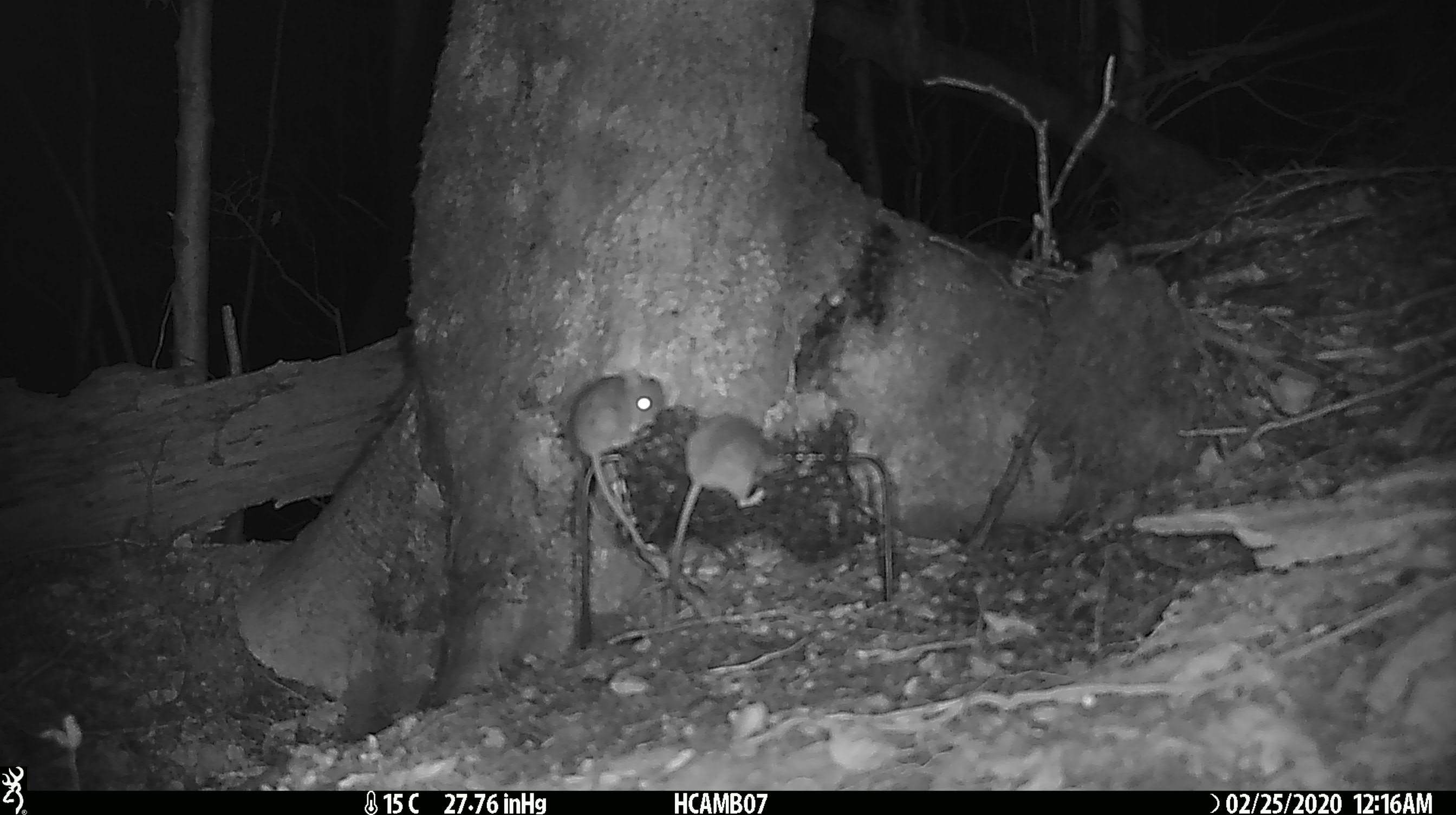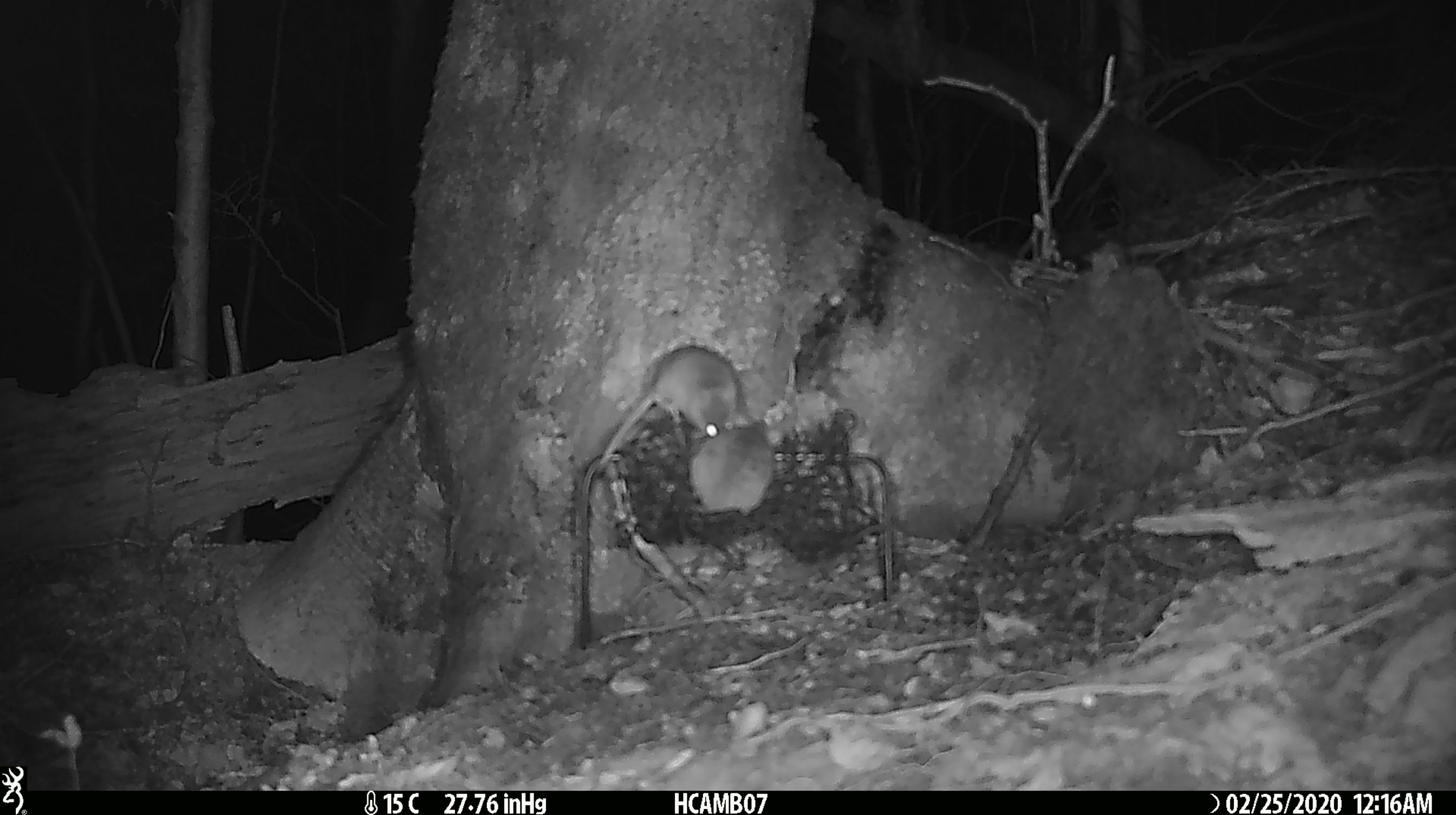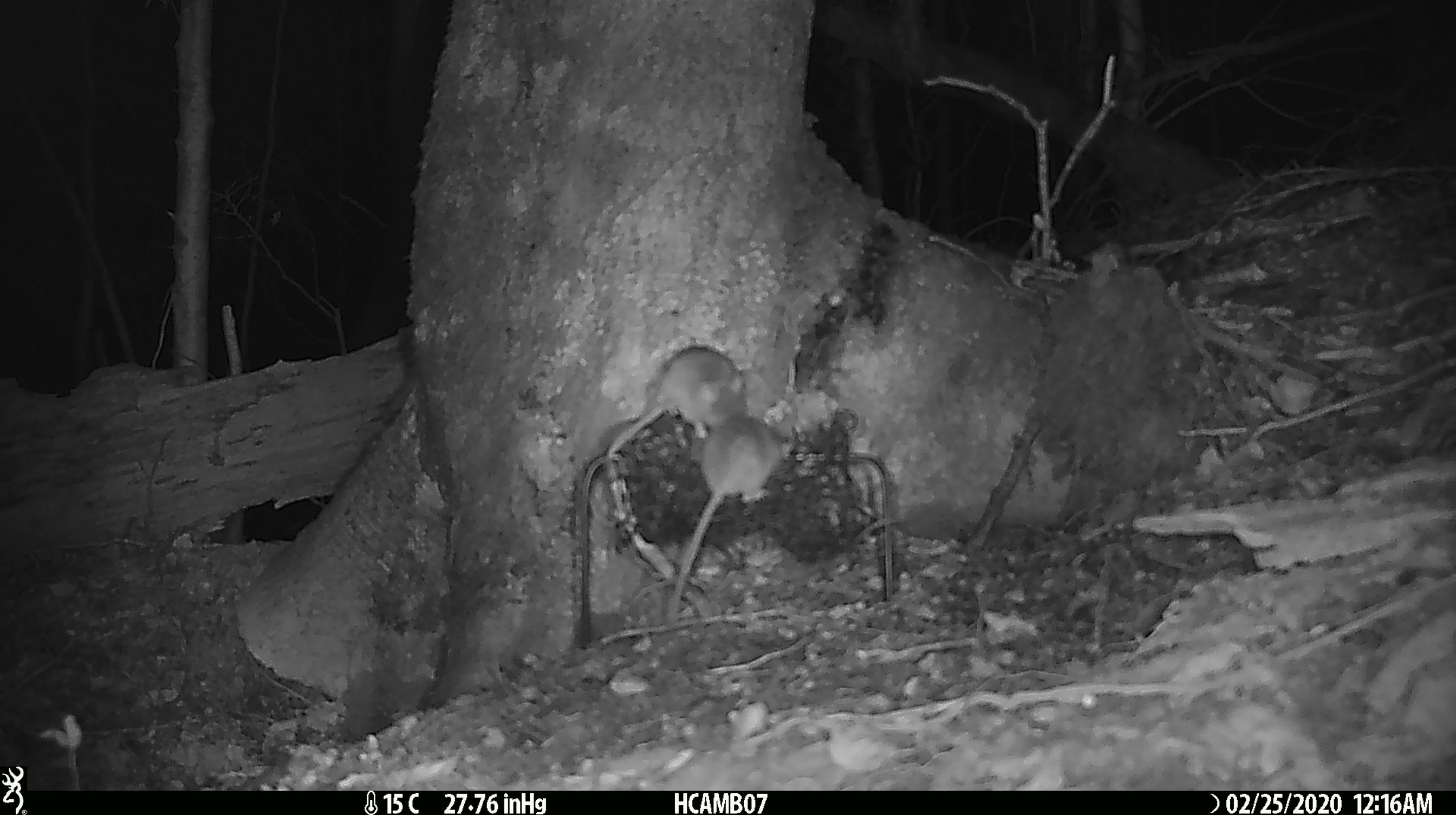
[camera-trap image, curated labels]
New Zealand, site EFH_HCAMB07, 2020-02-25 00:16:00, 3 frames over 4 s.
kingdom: Animalia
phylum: Chordata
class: Mammalia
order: Rodentia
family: Muridae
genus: Mus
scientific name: Mus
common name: mouse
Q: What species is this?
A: Mouse (Mus).